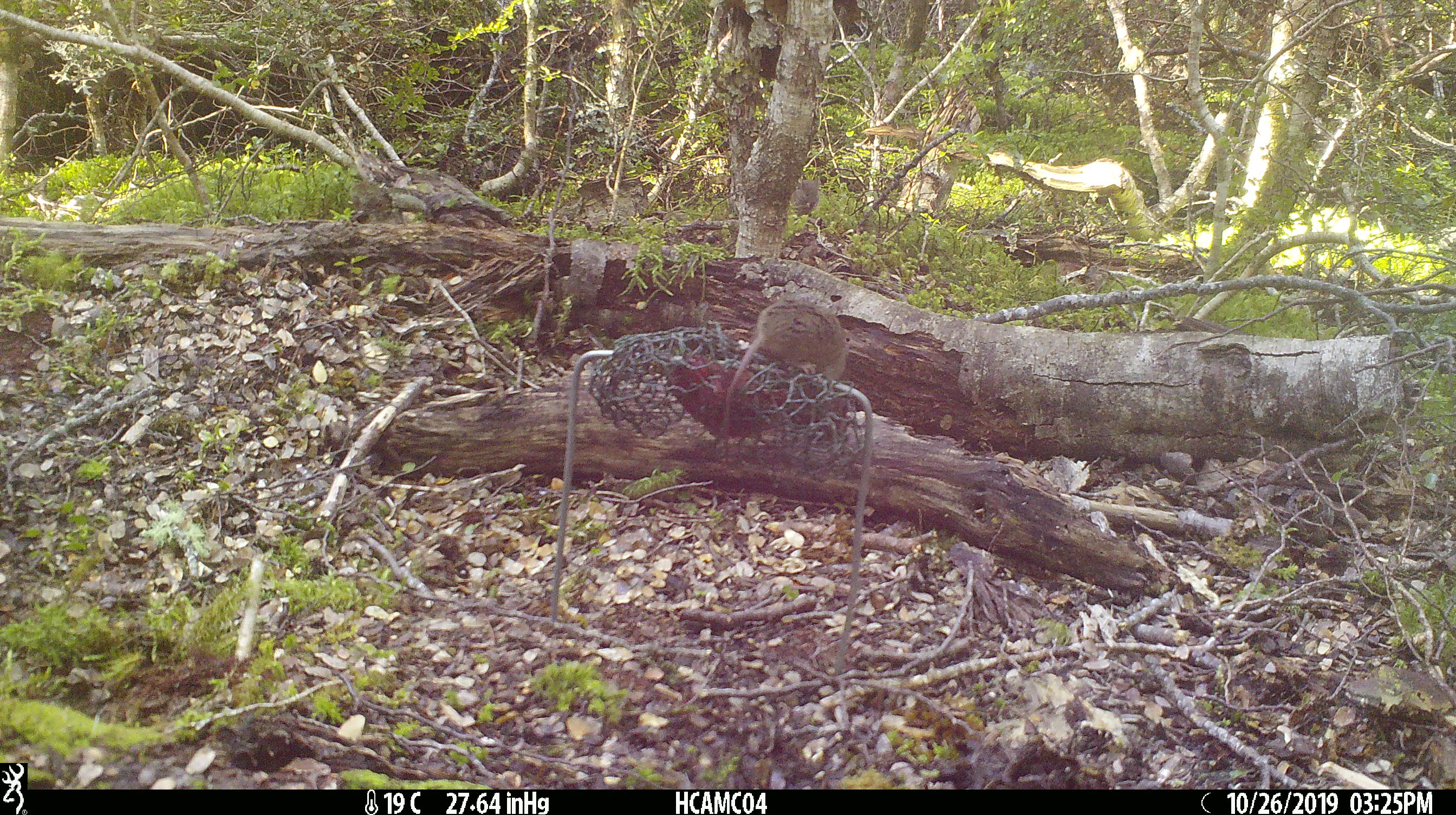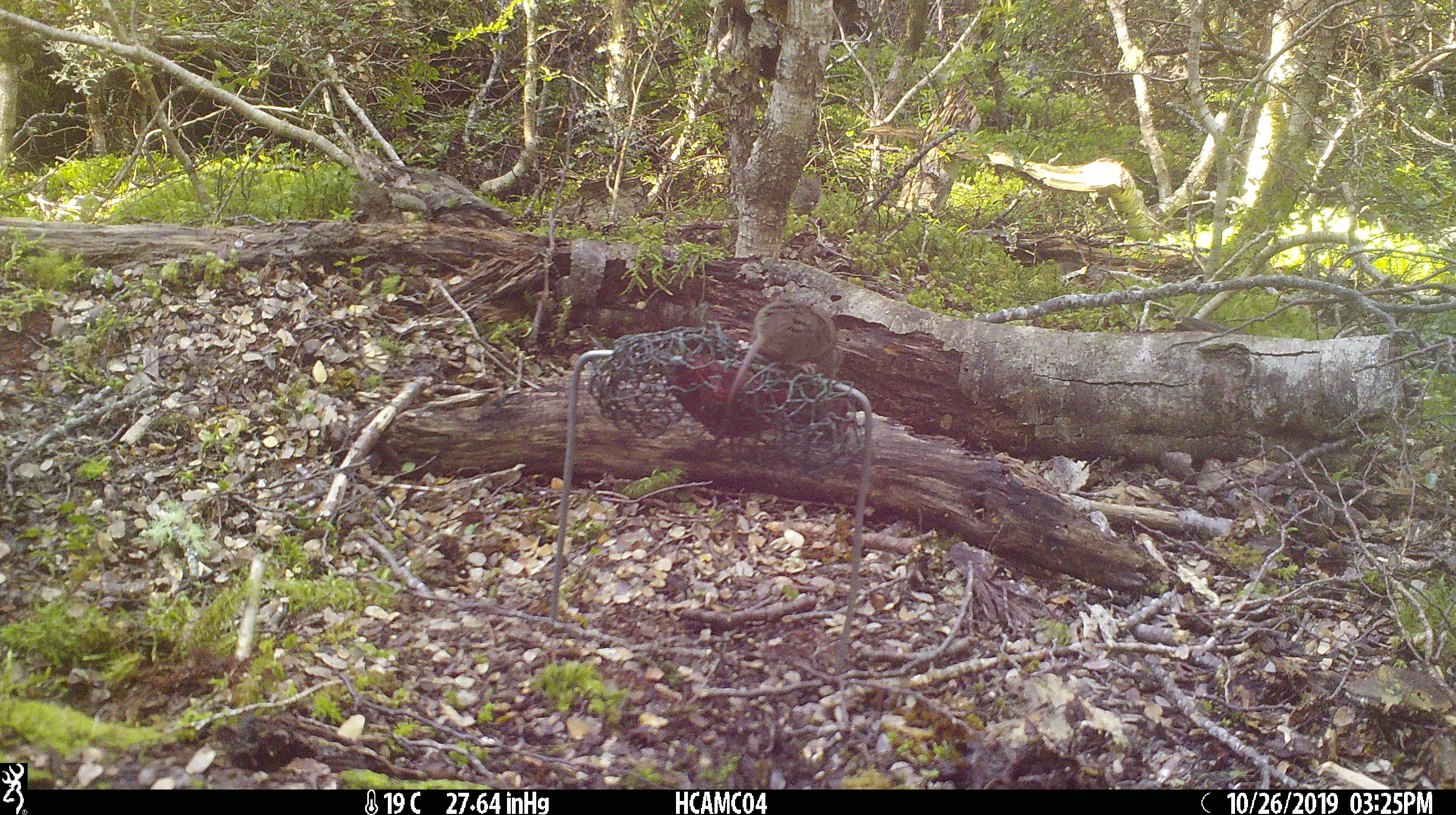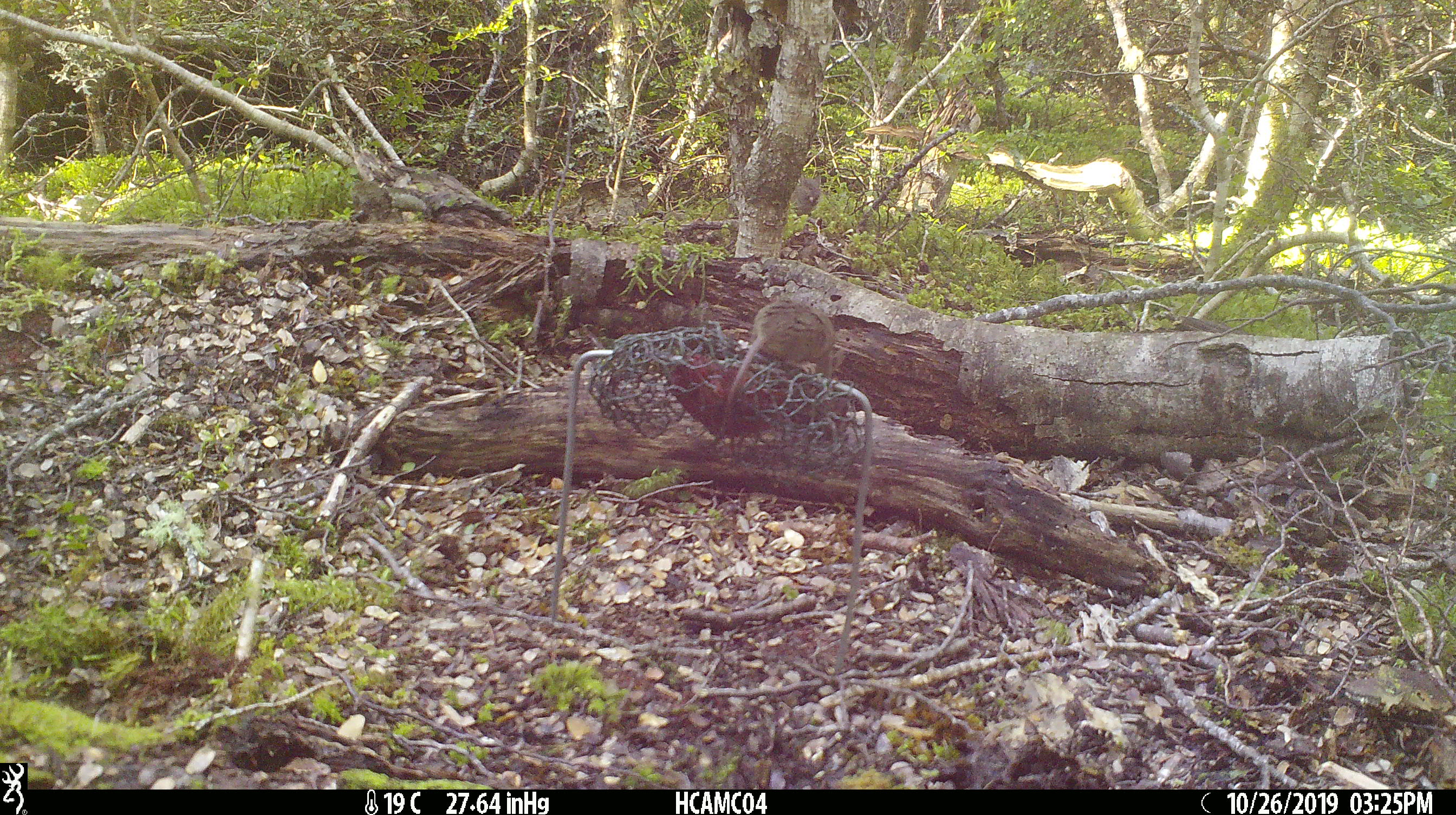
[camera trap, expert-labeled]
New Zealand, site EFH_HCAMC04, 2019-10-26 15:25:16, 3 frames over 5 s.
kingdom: Animalia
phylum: Chordata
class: Mammalia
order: Rodentia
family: Muridae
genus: Mus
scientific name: Mus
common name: mouse